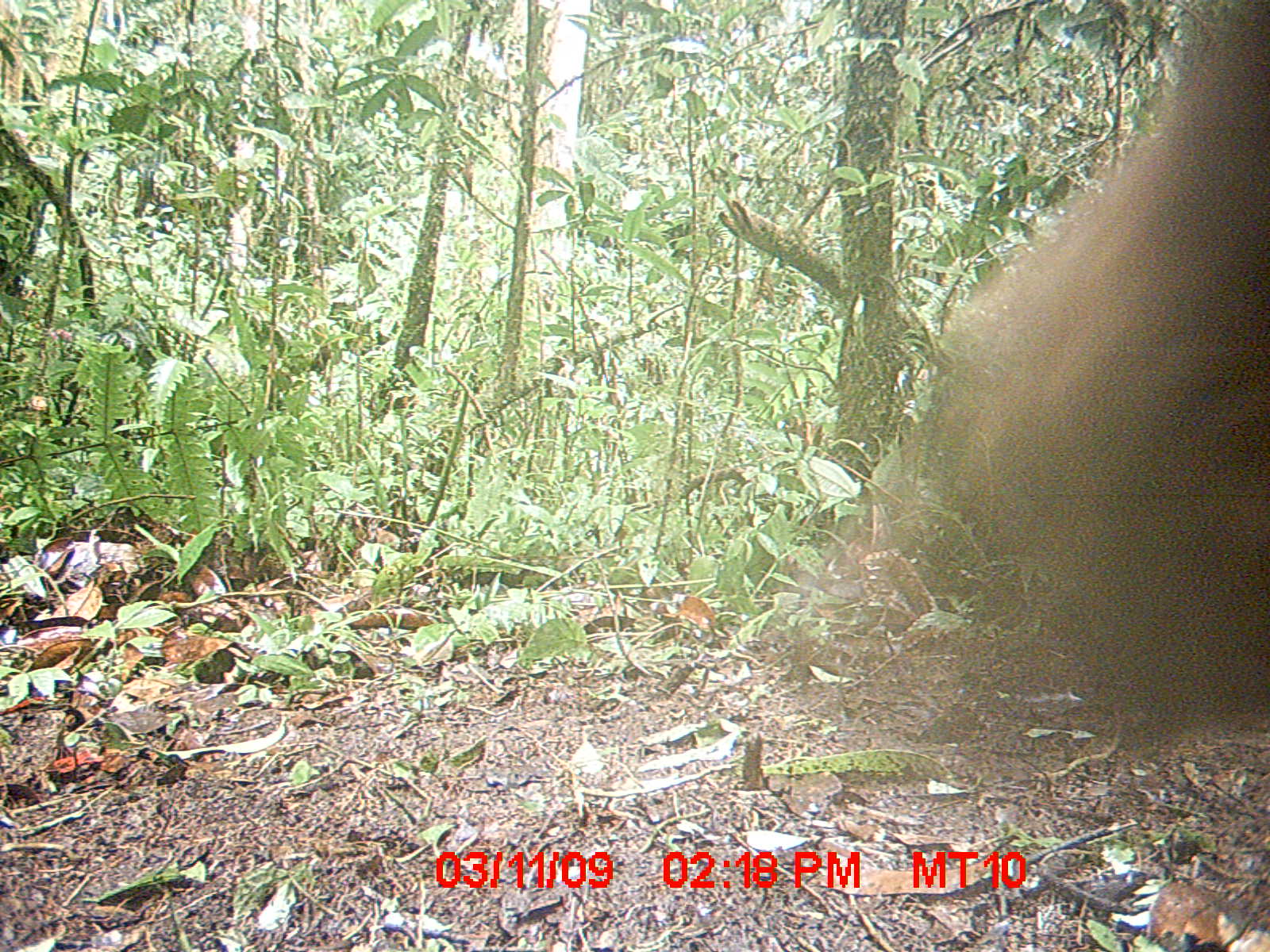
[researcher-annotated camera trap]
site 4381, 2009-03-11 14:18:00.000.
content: unidentified animal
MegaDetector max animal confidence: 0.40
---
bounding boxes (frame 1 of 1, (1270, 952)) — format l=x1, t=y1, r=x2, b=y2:
unknown: l=933, t=0, r=1270, b=800